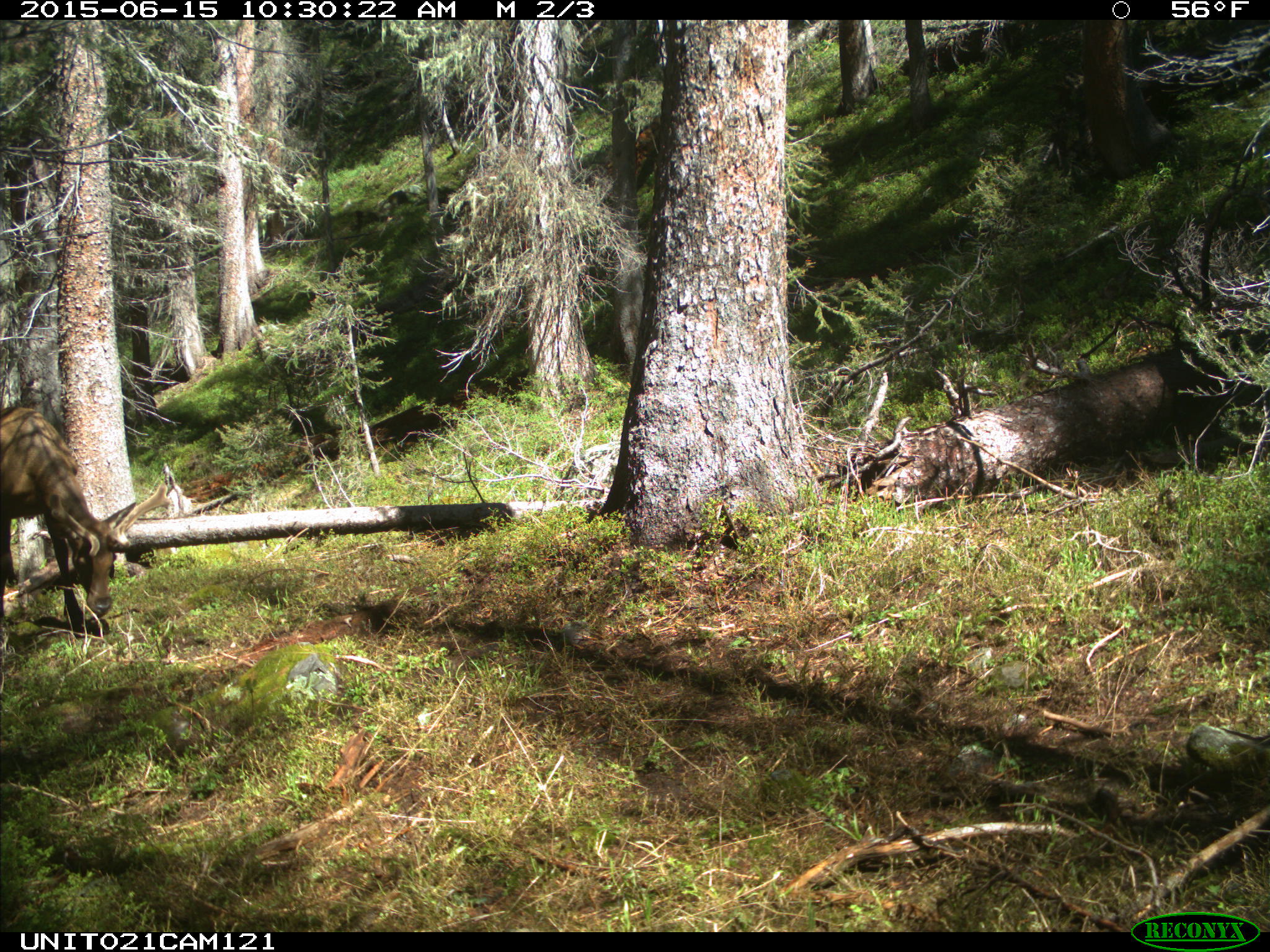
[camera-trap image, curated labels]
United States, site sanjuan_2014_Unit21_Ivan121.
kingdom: Animalia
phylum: Chordata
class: Mammalia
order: Artiodactyla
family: Cervidae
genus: Cervus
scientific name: Cervus elaphus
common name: red deer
Cervus elaphus (red deer).